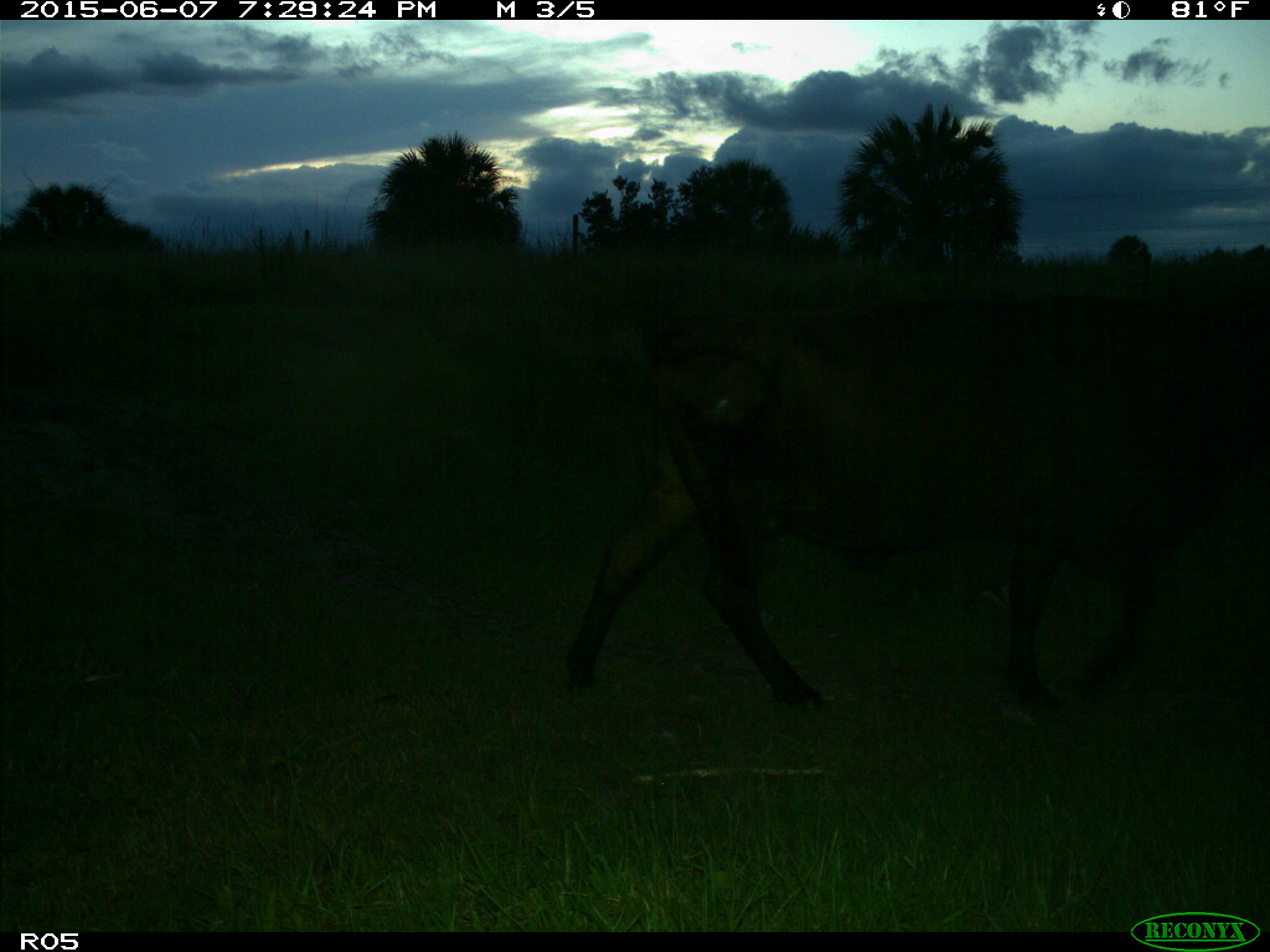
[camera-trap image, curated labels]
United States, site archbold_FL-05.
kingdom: Animalia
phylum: Chordata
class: Mammalia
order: Artiodactyla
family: Bovidae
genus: Bos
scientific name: Bos taurus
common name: domestic cow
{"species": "Bos taurus (domestic cow)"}